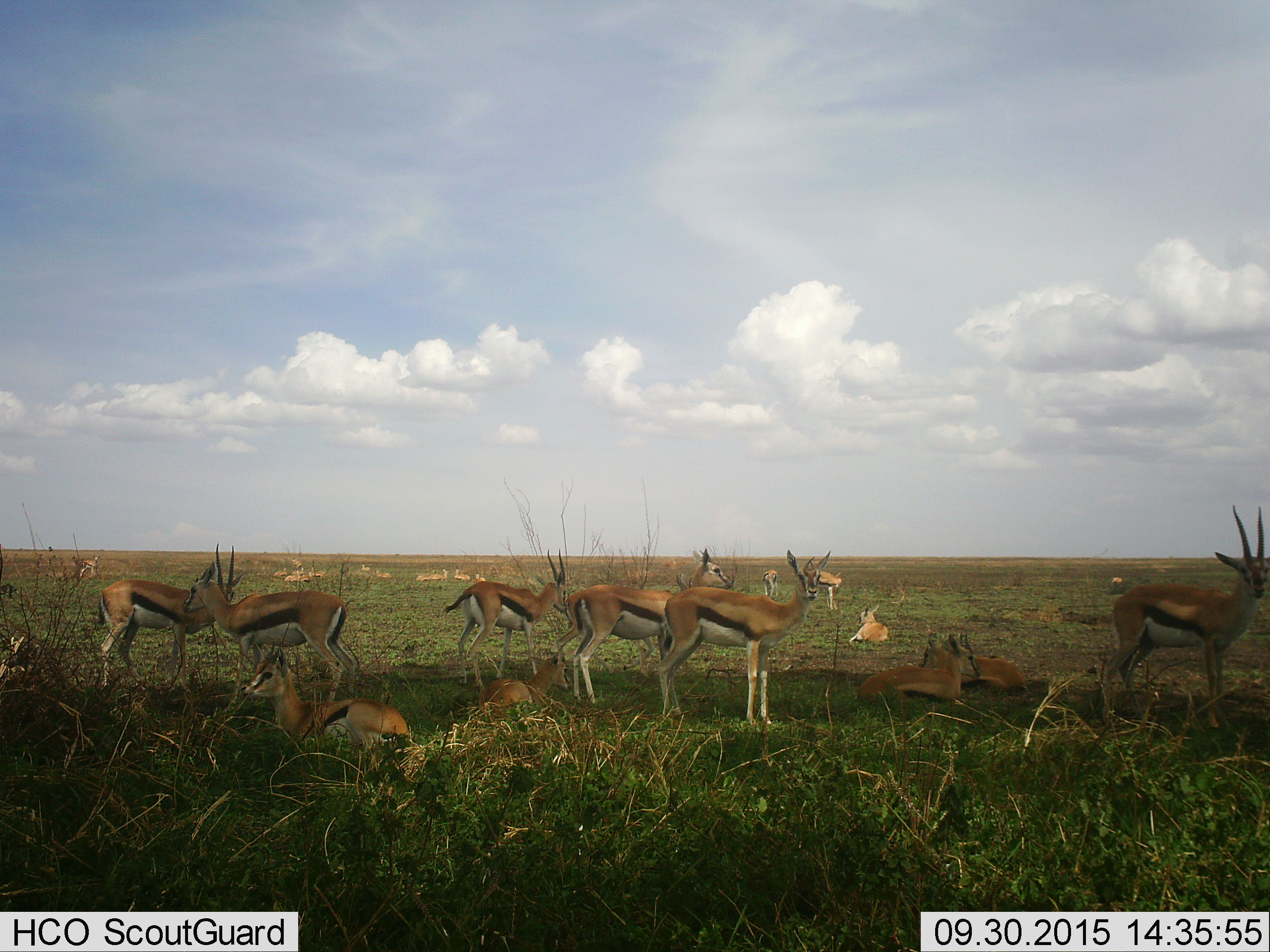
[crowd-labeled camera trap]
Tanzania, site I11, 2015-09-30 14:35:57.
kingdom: Animalia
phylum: Chordata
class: Mammalia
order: Artiodactyla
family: Bovidae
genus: Eudorcas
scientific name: Eudorcas thomsonii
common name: thomson's gazelle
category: gazellethomsons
Gazellethomsons (thomson's gazelle) (Eudorcas thomsonii), count 11-50. Behavior (volunteer vote fractions): standing 100%, resting 100%, moving 0%, interacting 10%. Young present (vote fraction): 20%. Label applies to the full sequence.